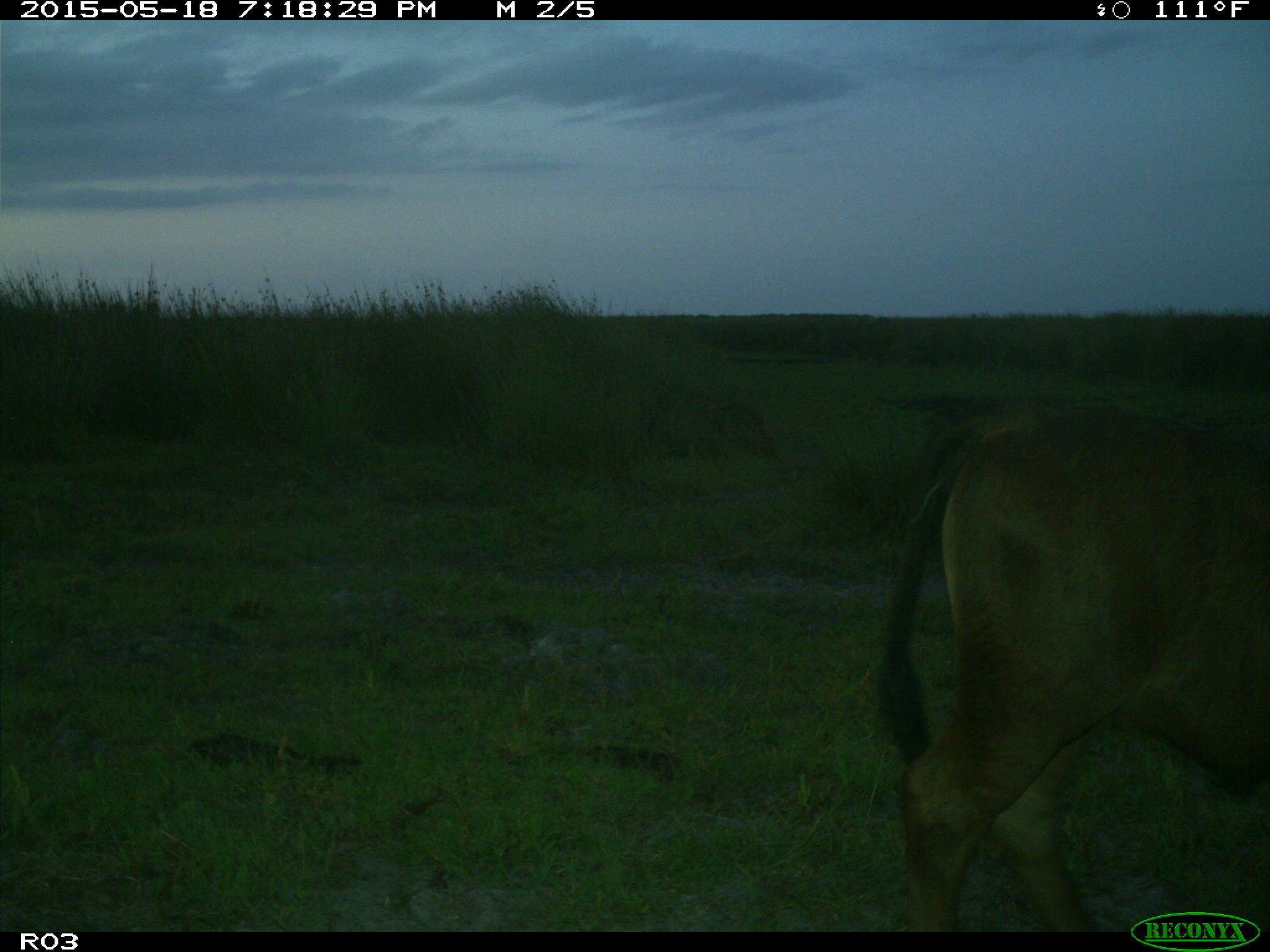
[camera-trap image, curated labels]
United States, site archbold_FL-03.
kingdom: Animalia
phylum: Chordata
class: Mammalia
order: Artiodactyla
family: Bovidae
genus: Bos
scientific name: Bos taurus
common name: domestic cow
Bos taurus (domestic cow).